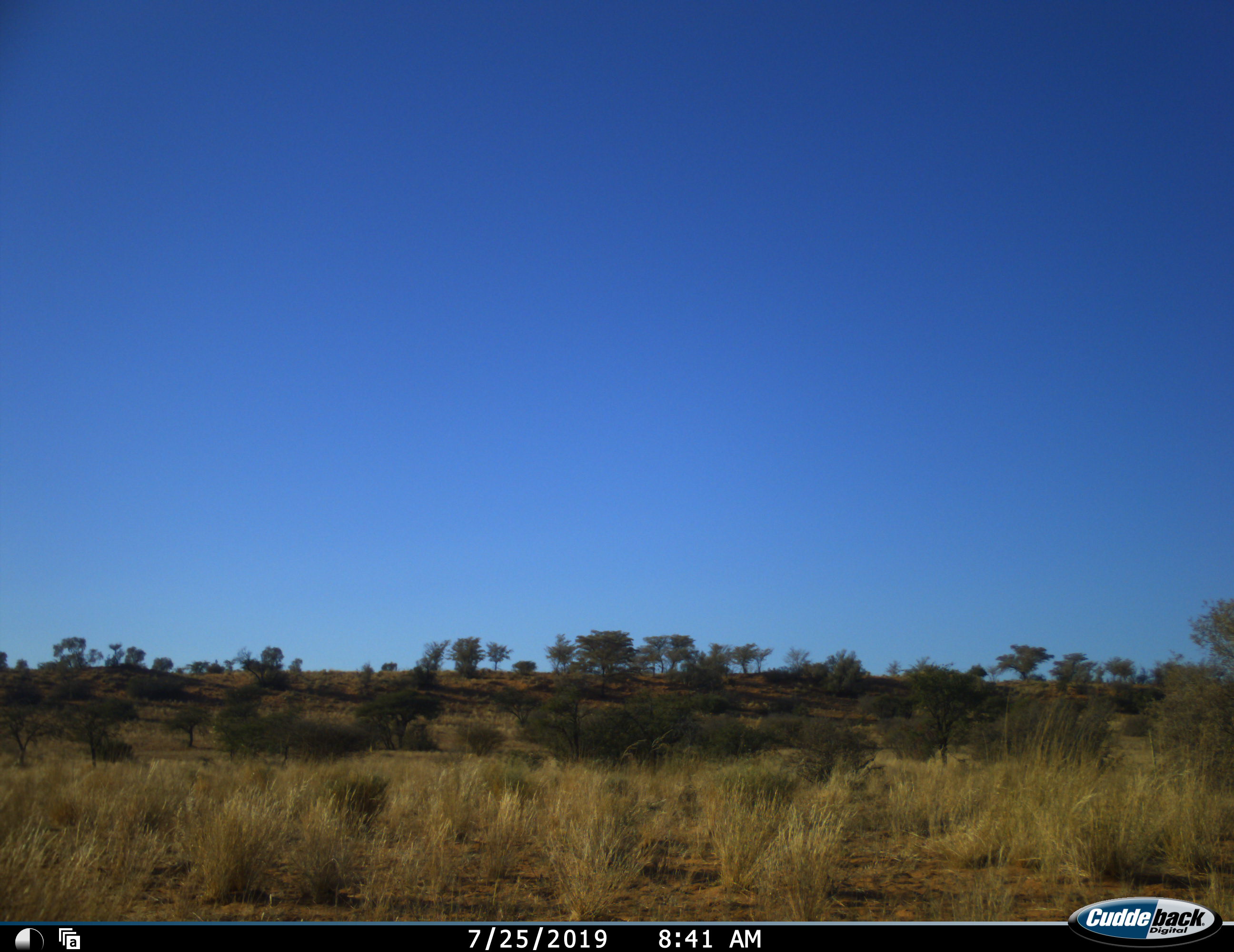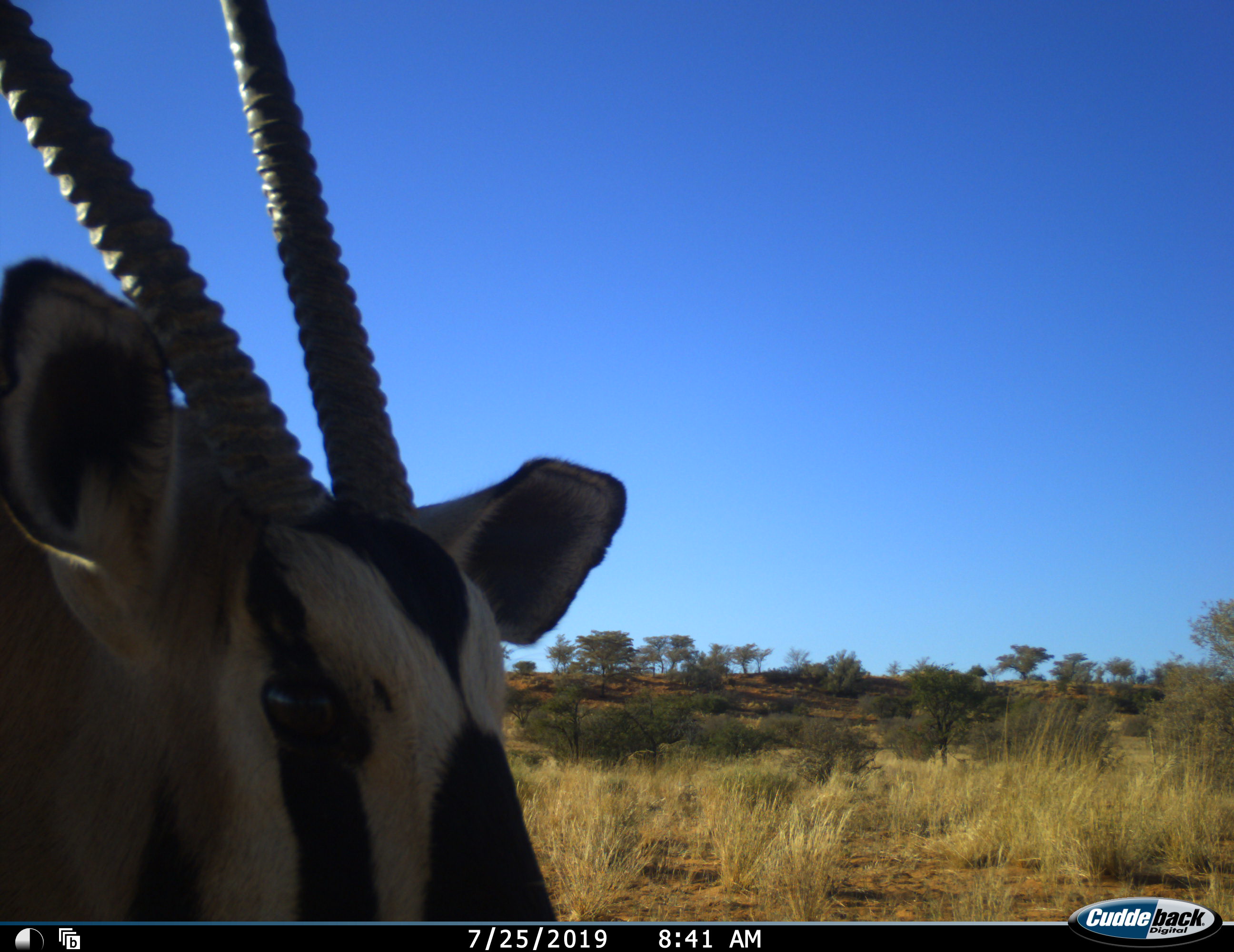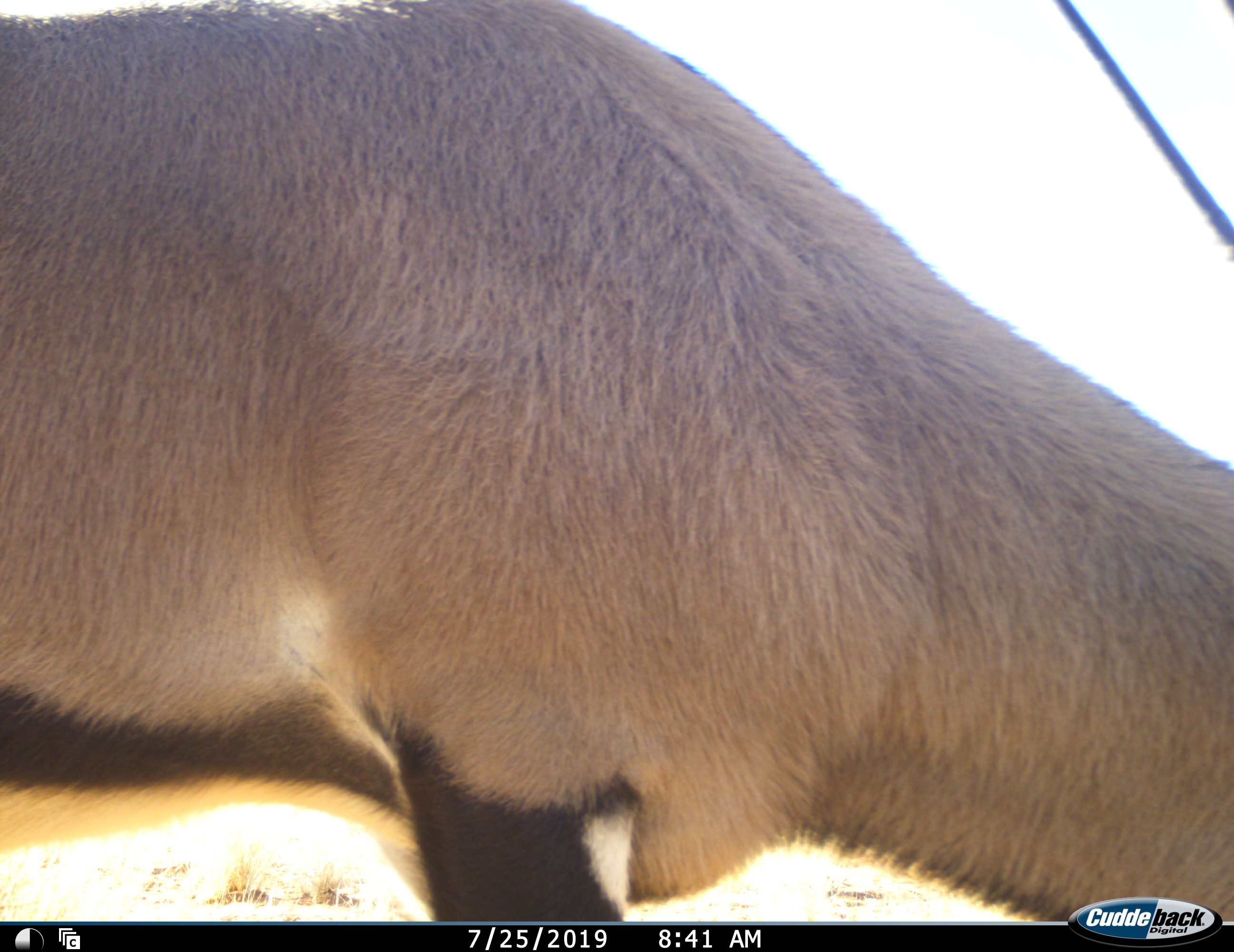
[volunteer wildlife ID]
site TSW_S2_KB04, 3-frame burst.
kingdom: Animalia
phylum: Chordata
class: Mammalia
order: Artiodactyla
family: Bovidae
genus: Oryx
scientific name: Oryx gazella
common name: gemsbok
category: oryx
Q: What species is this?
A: Oryx (gemsbok) (Oryx gazella).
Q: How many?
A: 1.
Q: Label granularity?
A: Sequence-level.